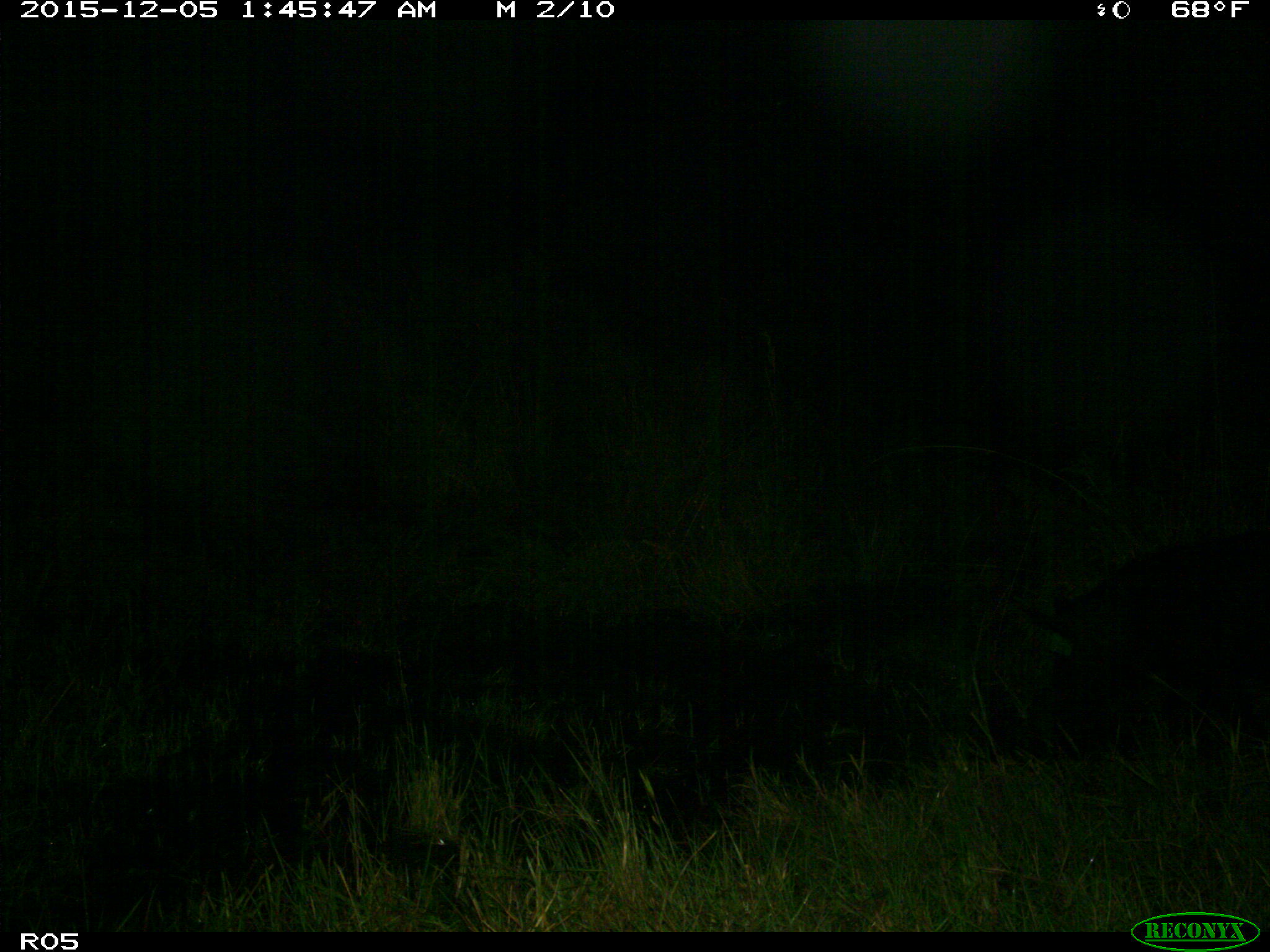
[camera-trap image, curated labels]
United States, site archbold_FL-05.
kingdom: Animalia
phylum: Chordata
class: Mammalia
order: Artiodactyla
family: Suidae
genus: Sus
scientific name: Sus scrofa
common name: wild boar